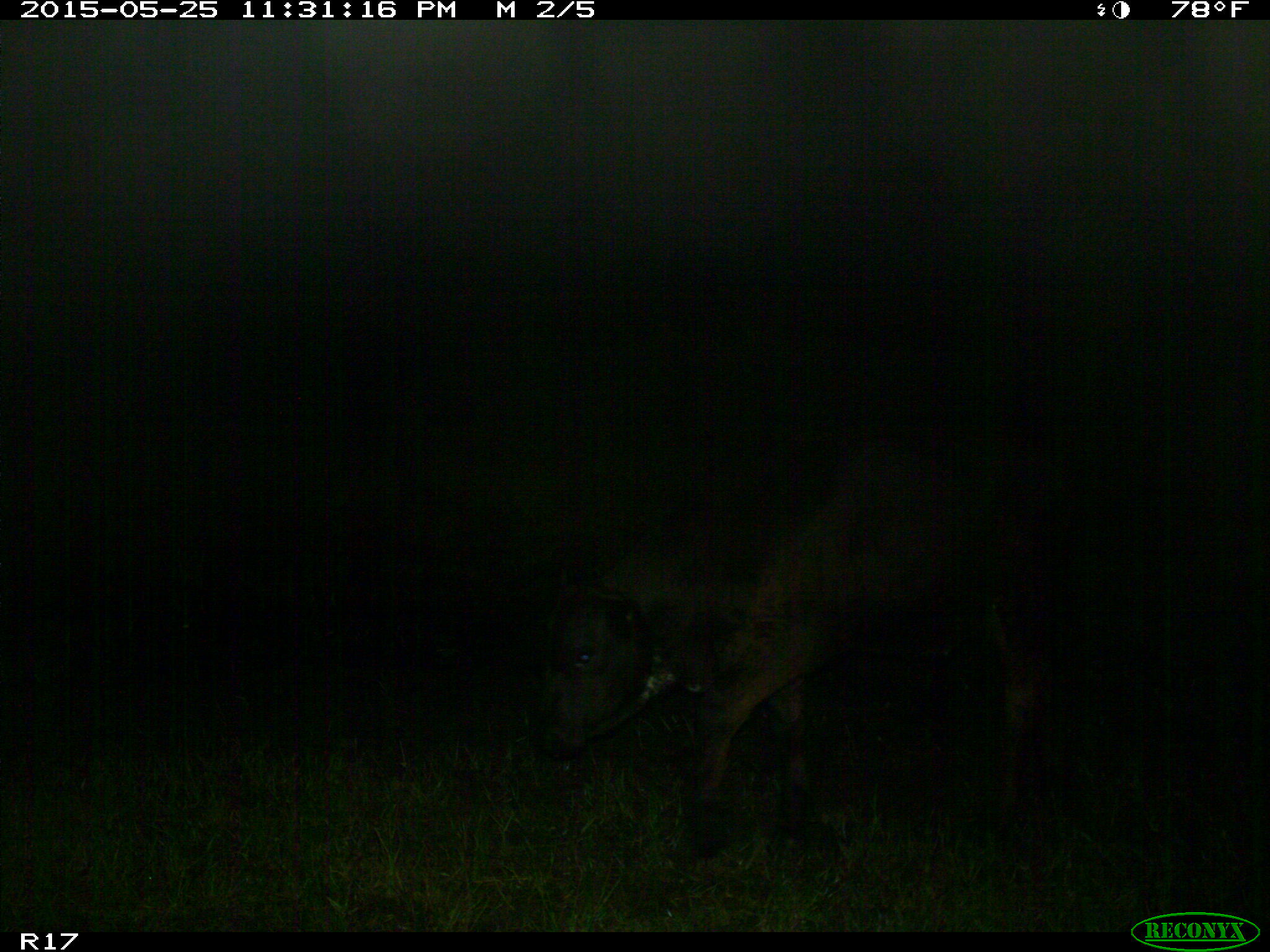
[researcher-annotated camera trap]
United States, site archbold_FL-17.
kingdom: Animalia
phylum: Chordata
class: Mammalia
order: Artiodactyla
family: Bovidae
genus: Bos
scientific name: Bos taurus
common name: domestic cow